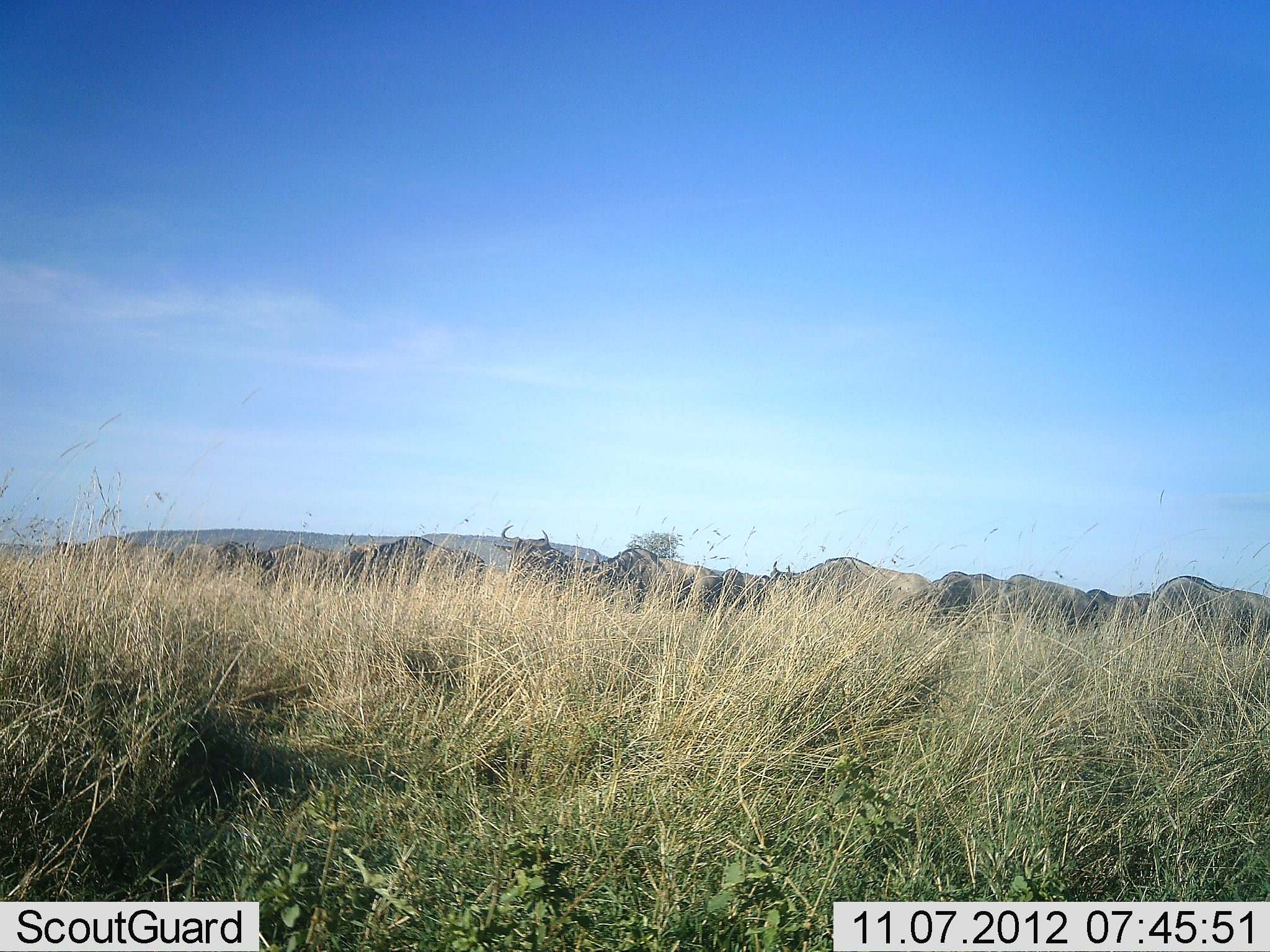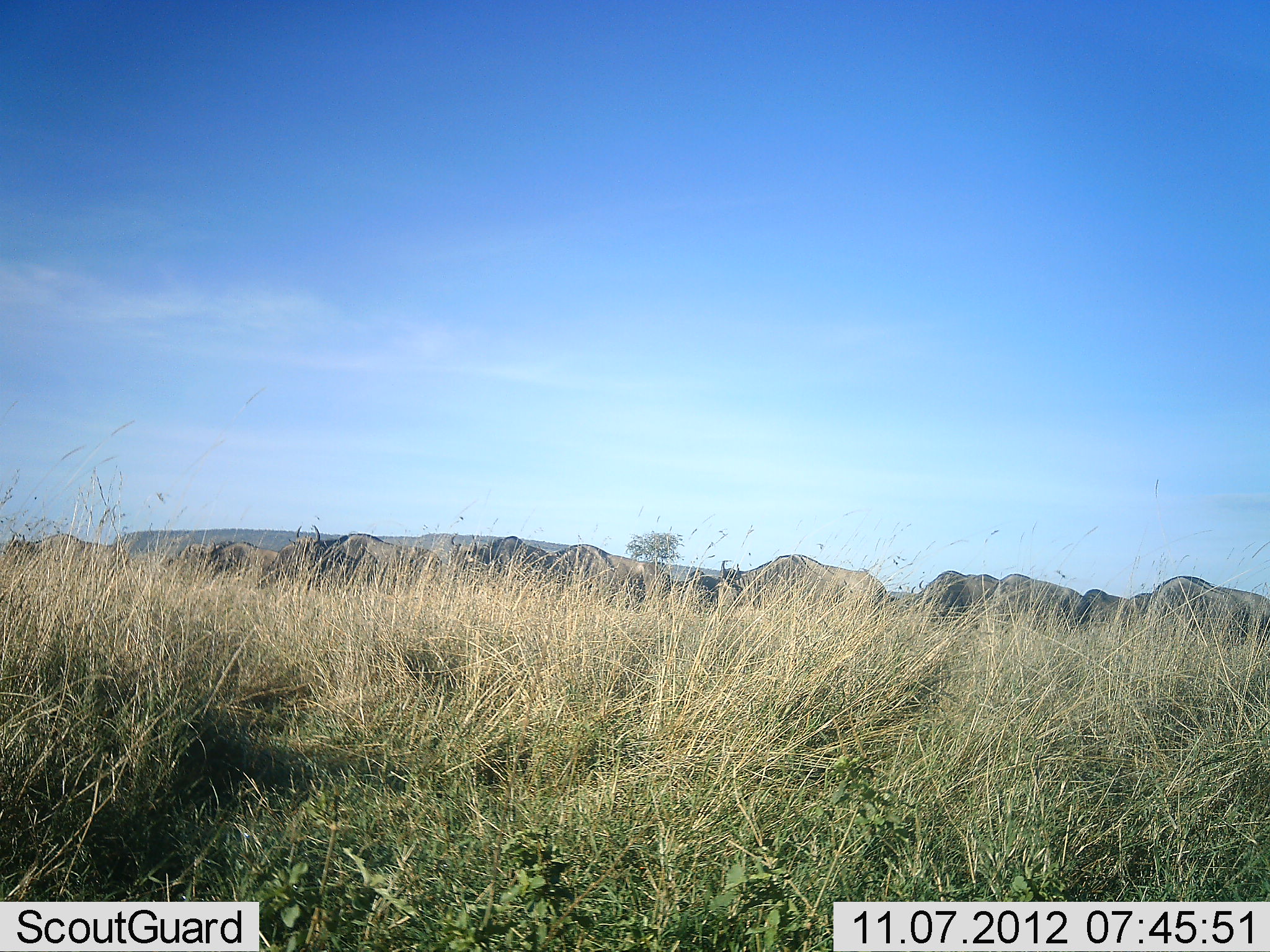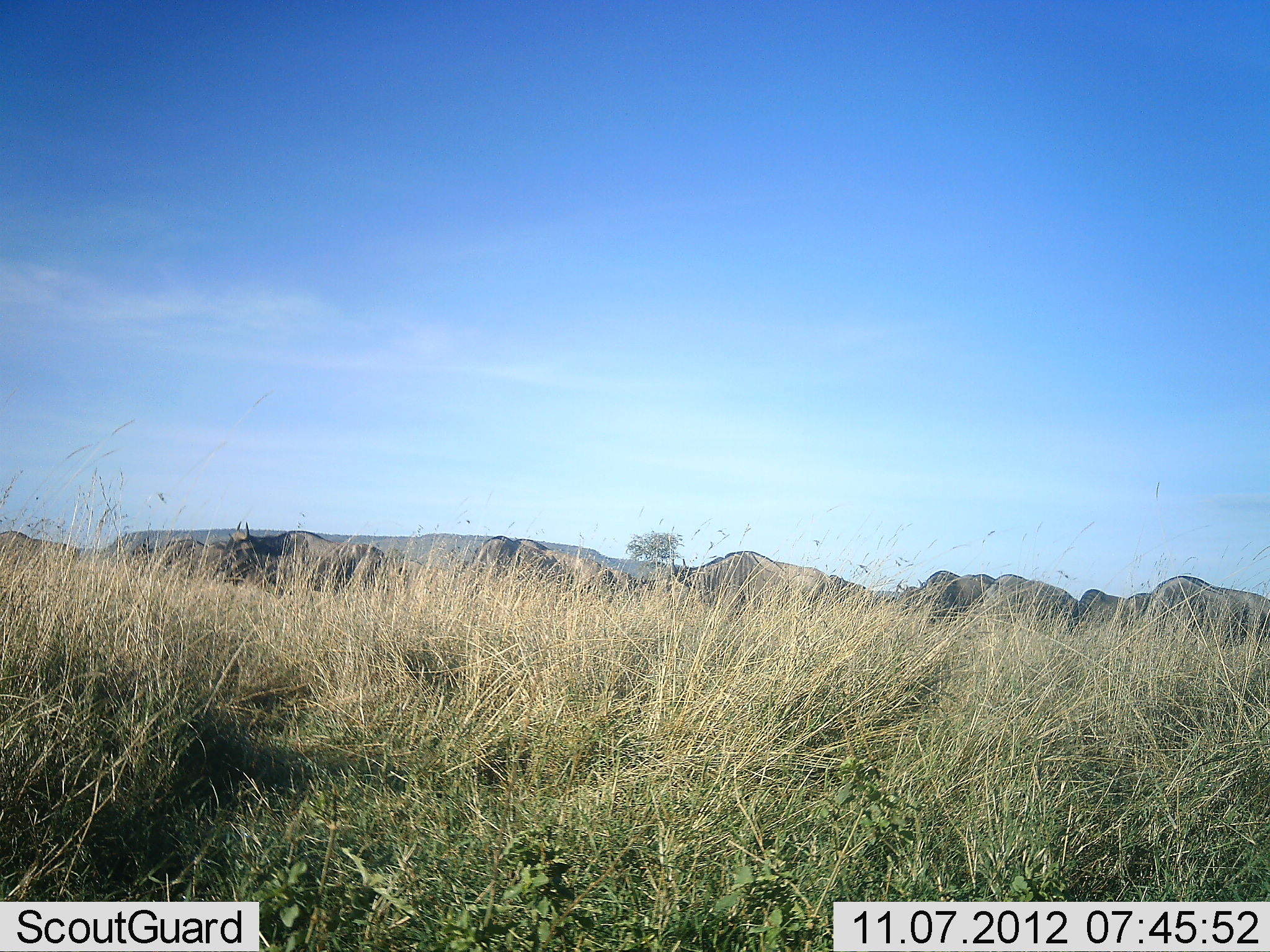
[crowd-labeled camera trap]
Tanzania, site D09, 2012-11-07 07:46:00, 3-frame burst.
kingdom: Animalia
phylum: Chordata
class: Mammalia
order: Artiodactyla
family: Bovidae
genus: Connochaetes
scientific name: Connochaetes taurinus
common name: blue wildebeest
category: wildebeest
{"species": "wildebeest (blue wildebeest) (Connochaetes taurinus)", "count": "11-50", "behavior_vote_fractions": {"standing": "20%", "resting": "0%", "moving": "70%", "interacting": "0%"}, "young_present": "0%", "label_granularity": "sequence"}